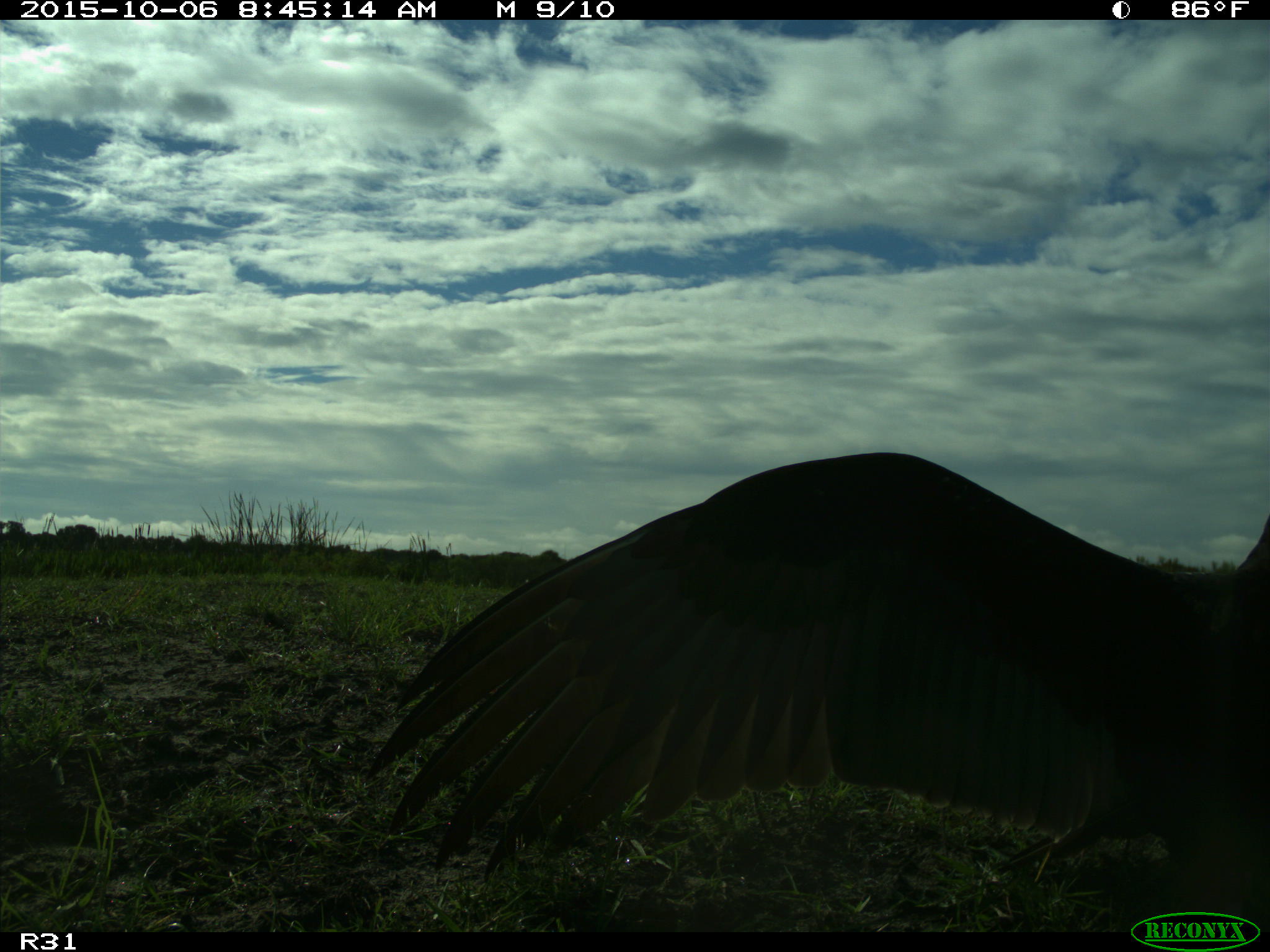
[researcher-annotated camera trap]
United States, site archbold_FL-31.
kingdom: Animalia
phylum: Chordata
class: Aves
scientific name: Aves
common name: birds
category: unidentified bird